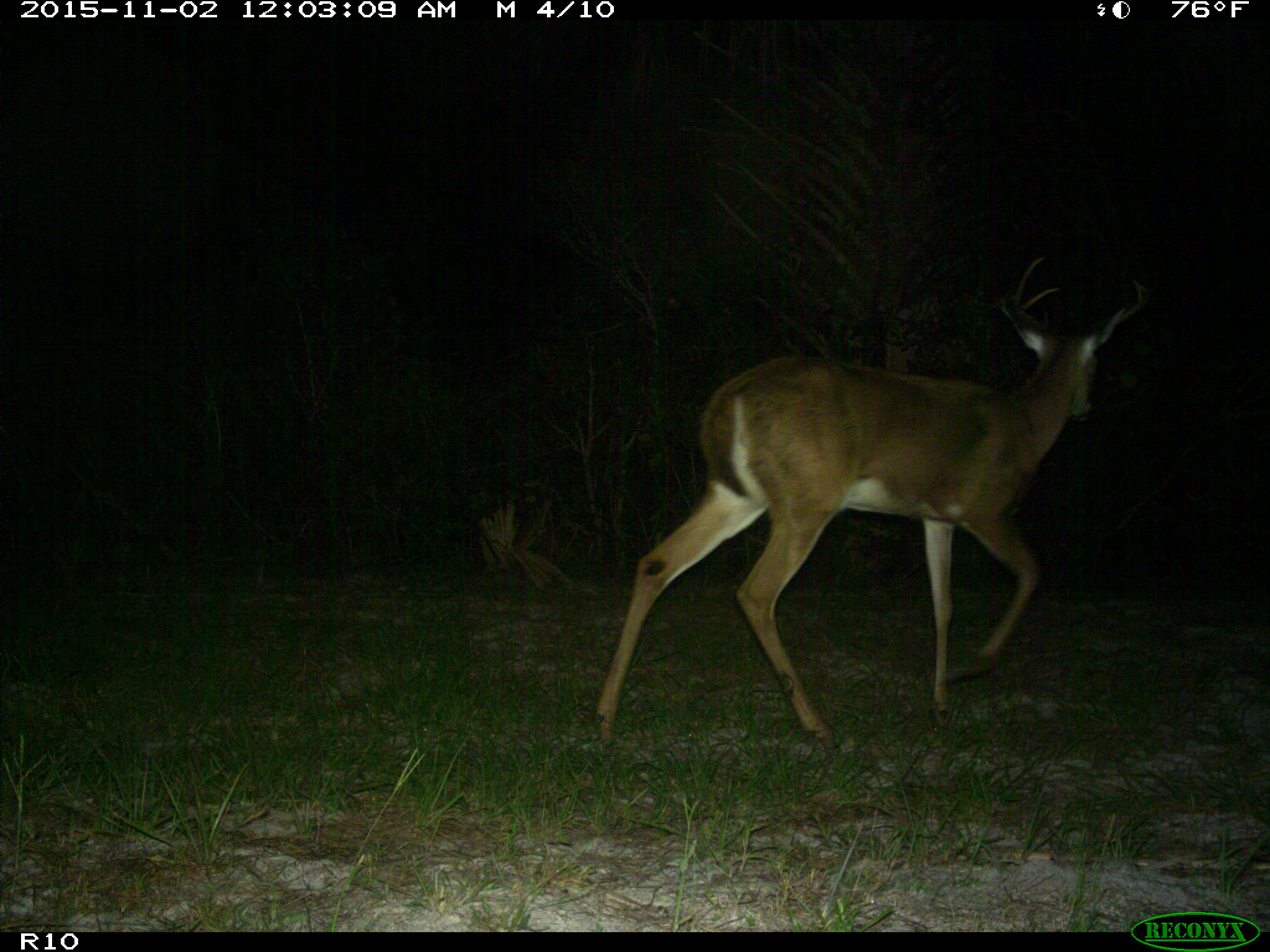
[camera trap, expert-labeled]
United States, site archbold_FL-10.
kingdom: Animalia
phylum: Chordata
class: Mammalia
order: Artiodactyla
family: Cervidae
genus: Odocoileus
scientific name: Odocoileus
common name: deer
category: unidentified deer